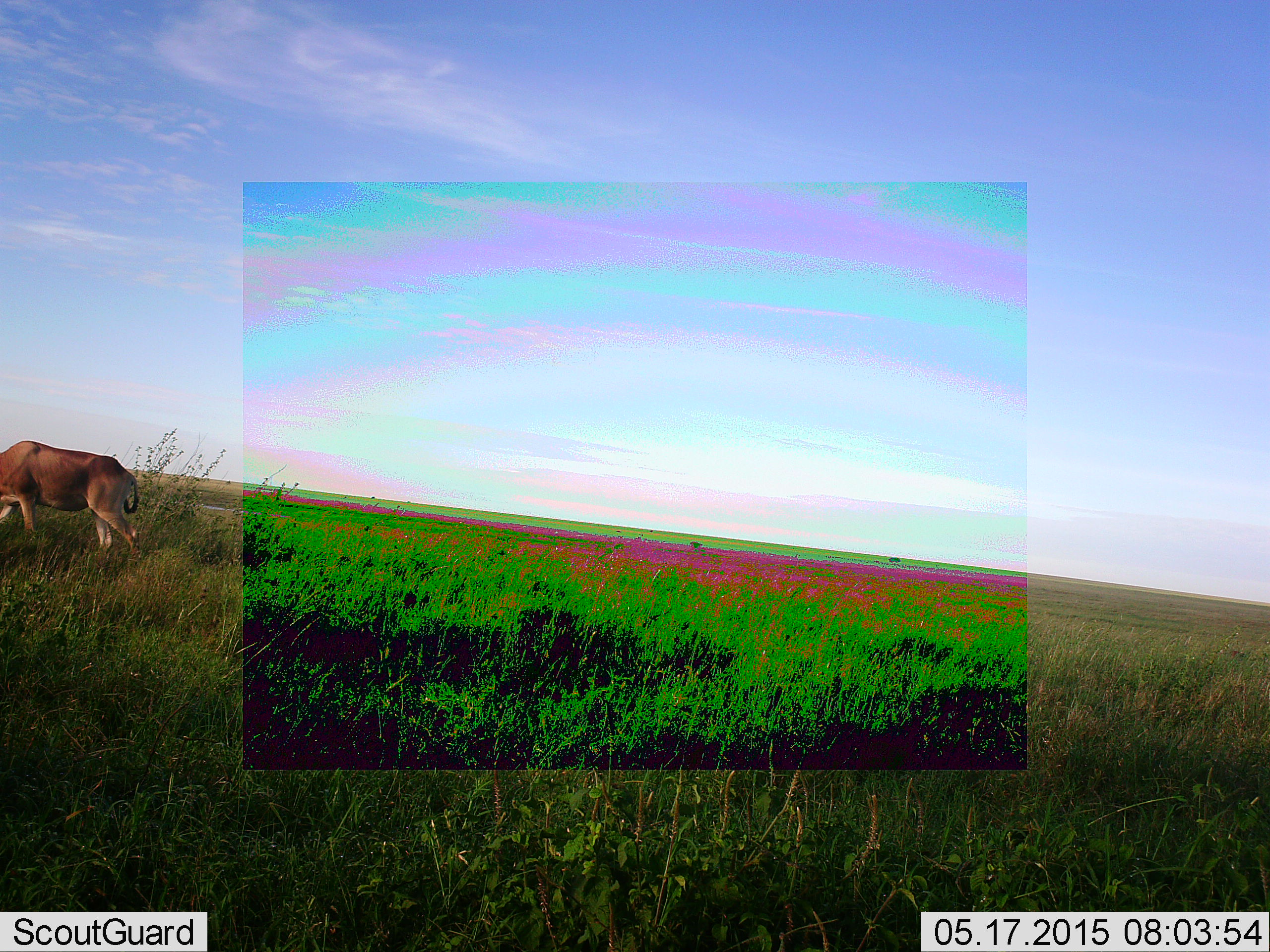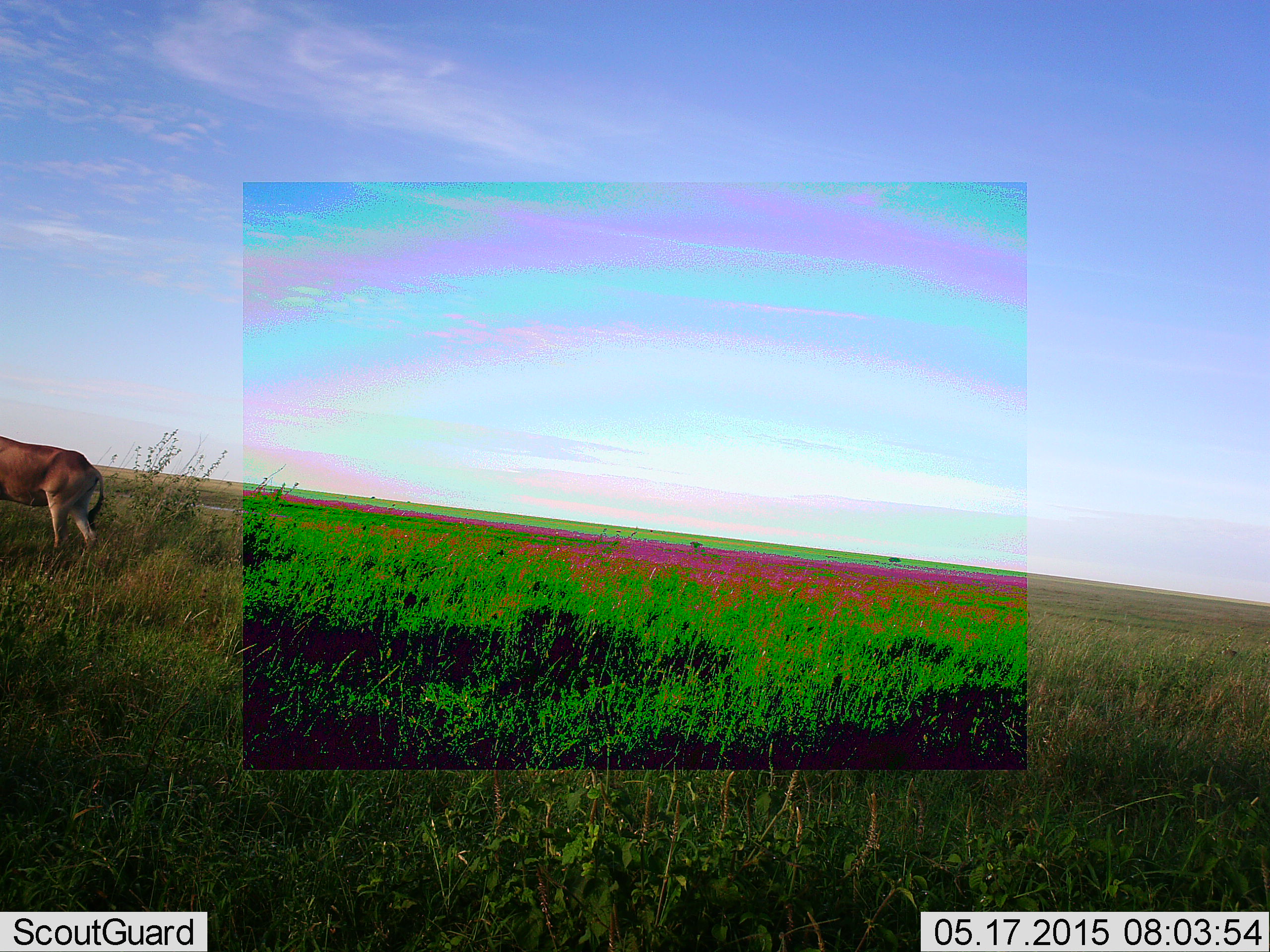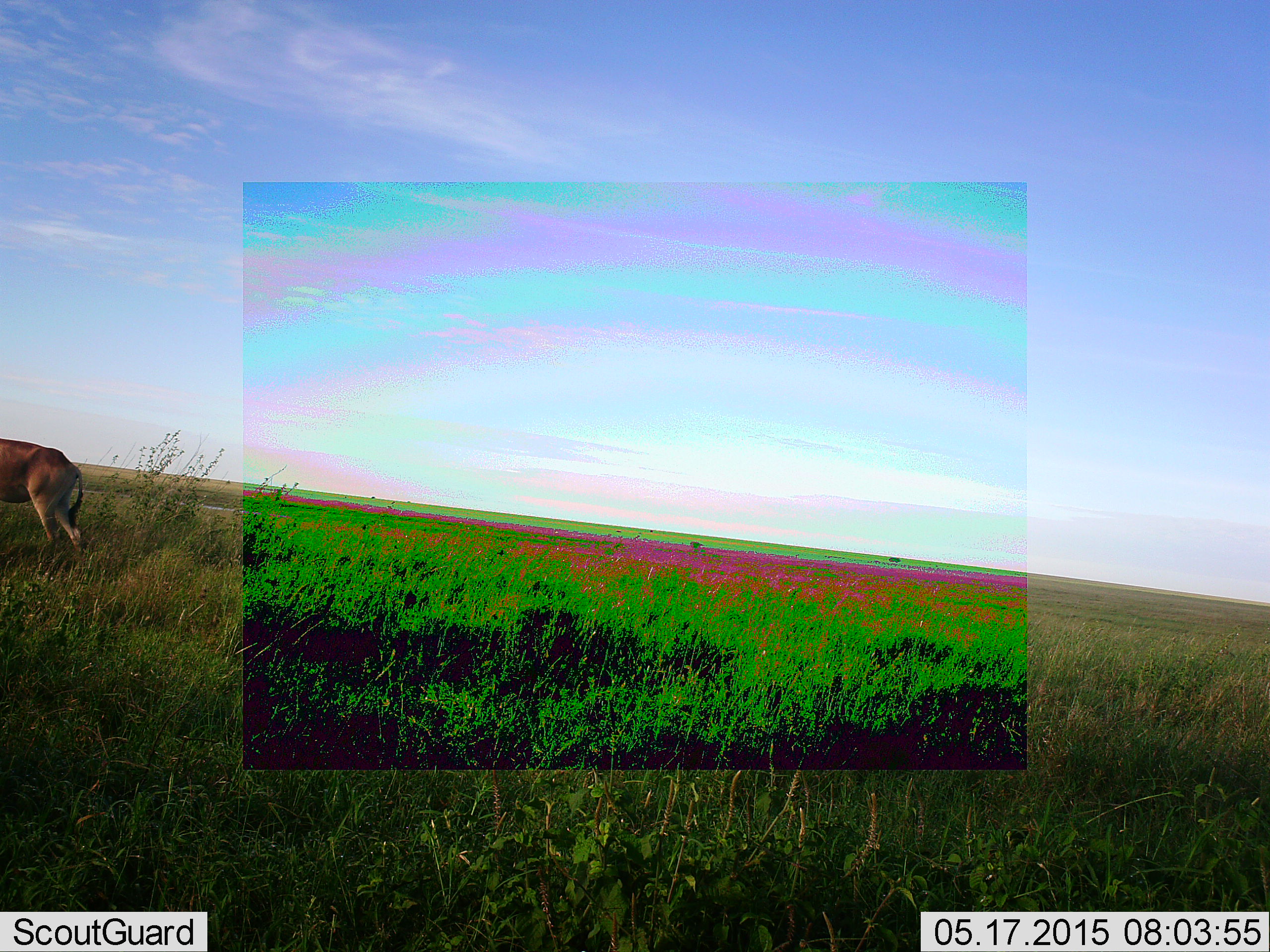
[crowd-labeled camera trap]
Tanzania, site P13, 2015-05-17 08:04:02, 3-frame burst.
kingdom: Animalia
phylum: Chordata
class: Mammalia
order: Artiodactyla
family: Bovidae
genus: Alcelaphus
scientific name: Alcelaphus buselaphus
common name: hartebeest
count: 1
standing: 12%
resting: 0%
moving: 88%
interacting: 0%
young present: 0%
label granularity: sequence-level